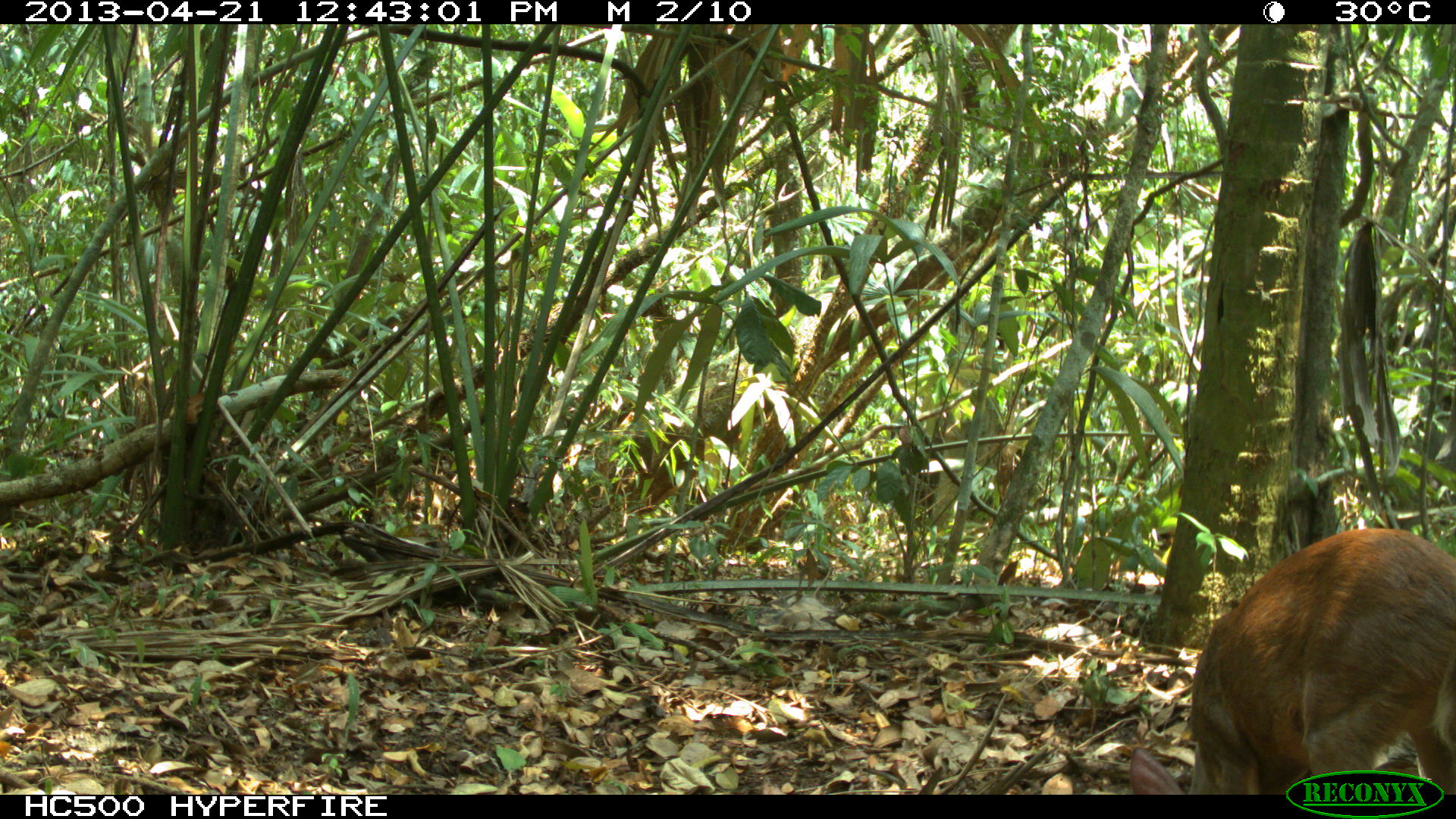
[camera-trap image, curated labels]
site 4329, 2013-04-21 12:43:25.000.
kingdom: Animalia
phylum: Chordata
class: Mammalia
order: Artiodactyla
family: Cervidae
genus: Mazama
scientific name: Mazama temama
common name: central american red brocket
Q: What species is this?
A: Mazama temama (central american red brocket).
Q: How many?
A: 1.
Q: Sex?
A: Female.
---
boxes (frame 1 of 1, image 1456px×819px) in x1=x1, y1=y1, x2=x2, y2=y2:
mazama temama: x1=1125, y1=528, x2=1456, y2=794